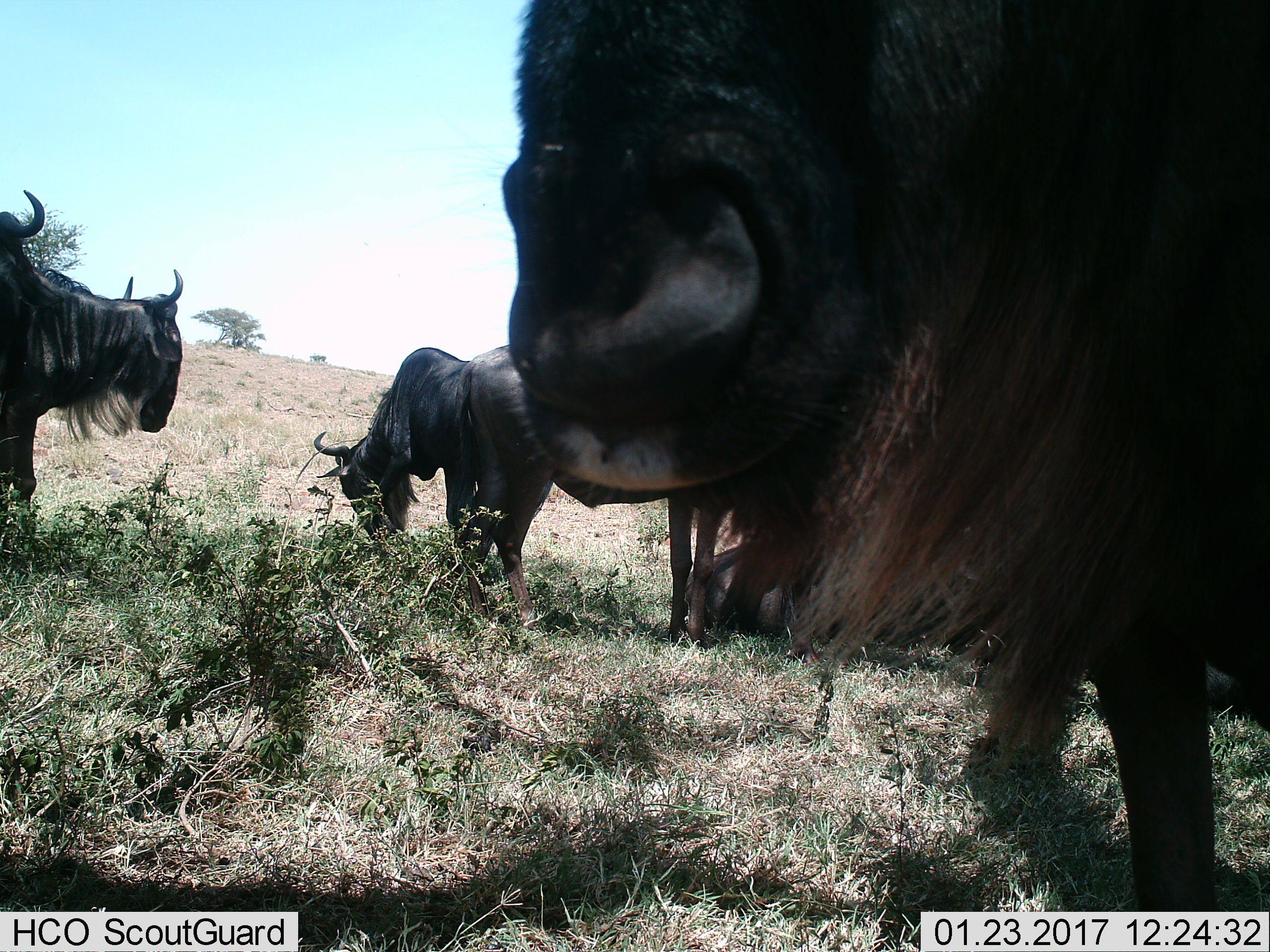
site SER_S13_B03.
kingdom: Animalia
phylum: Chordata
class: Mammalia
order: Artiodactyla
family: Bovidae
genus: Connochaetes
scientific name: Connochaetes taurinus taurinus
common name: blue wildebeest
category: wildebeestblue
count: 5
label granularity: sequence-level